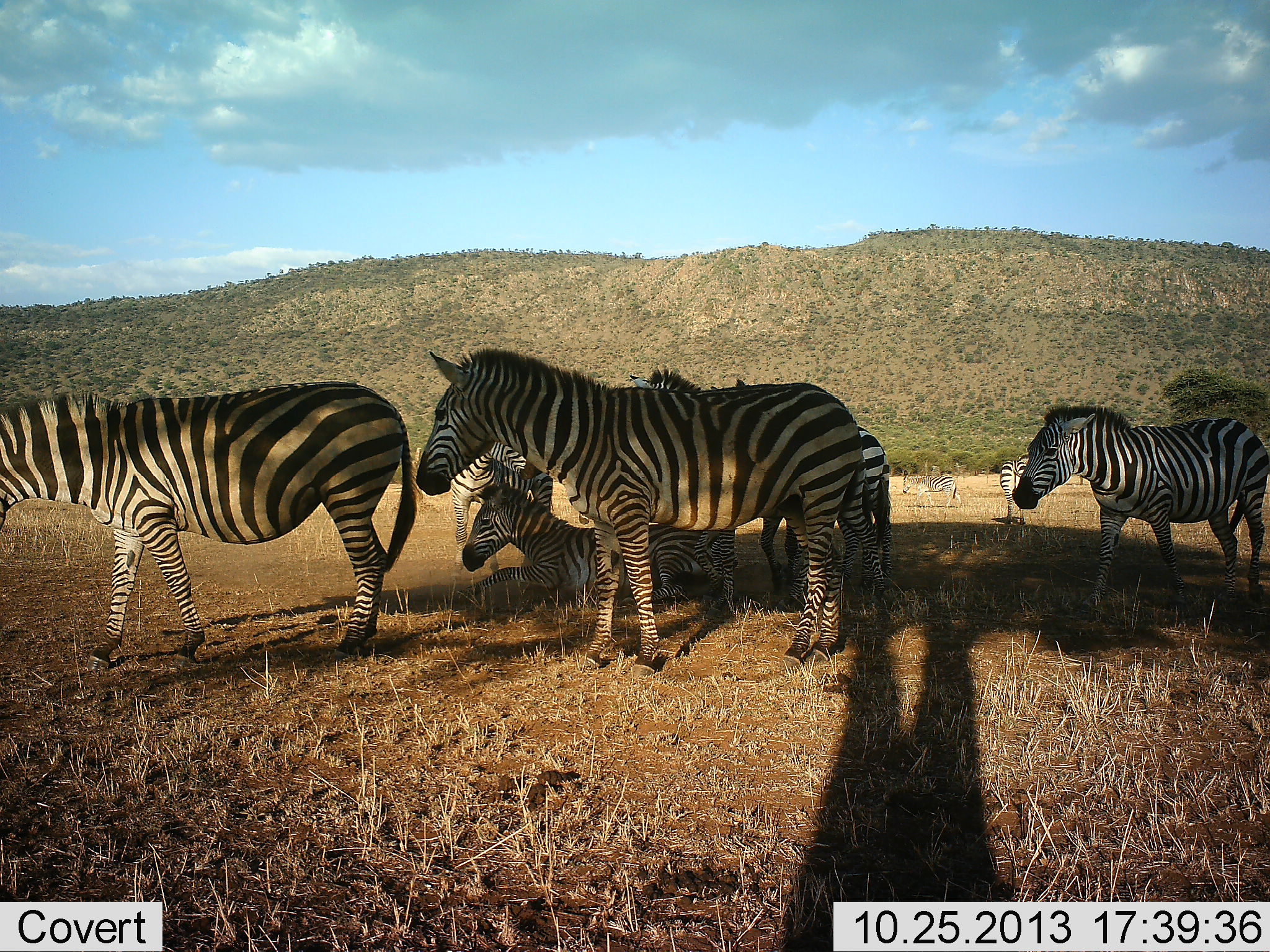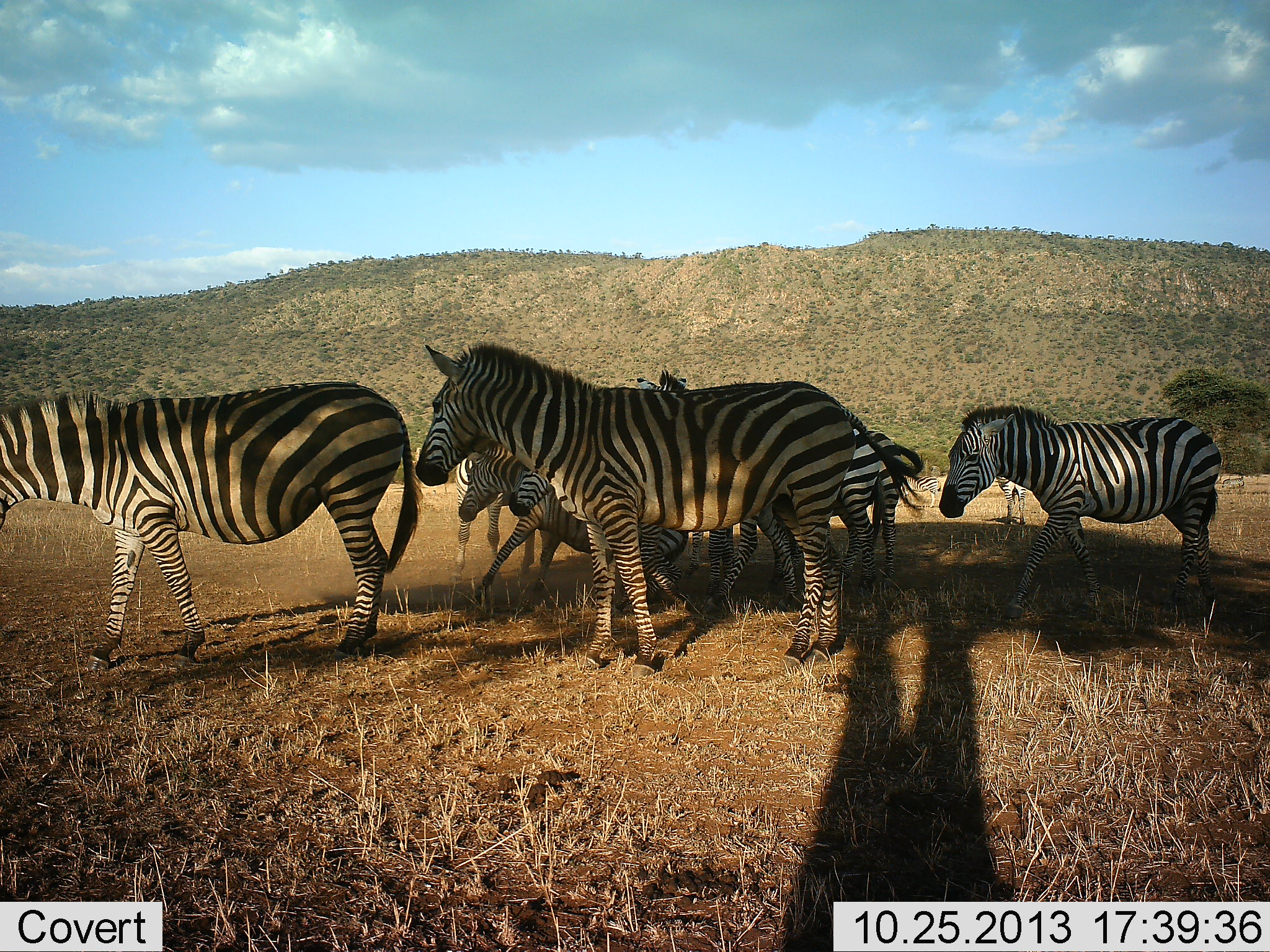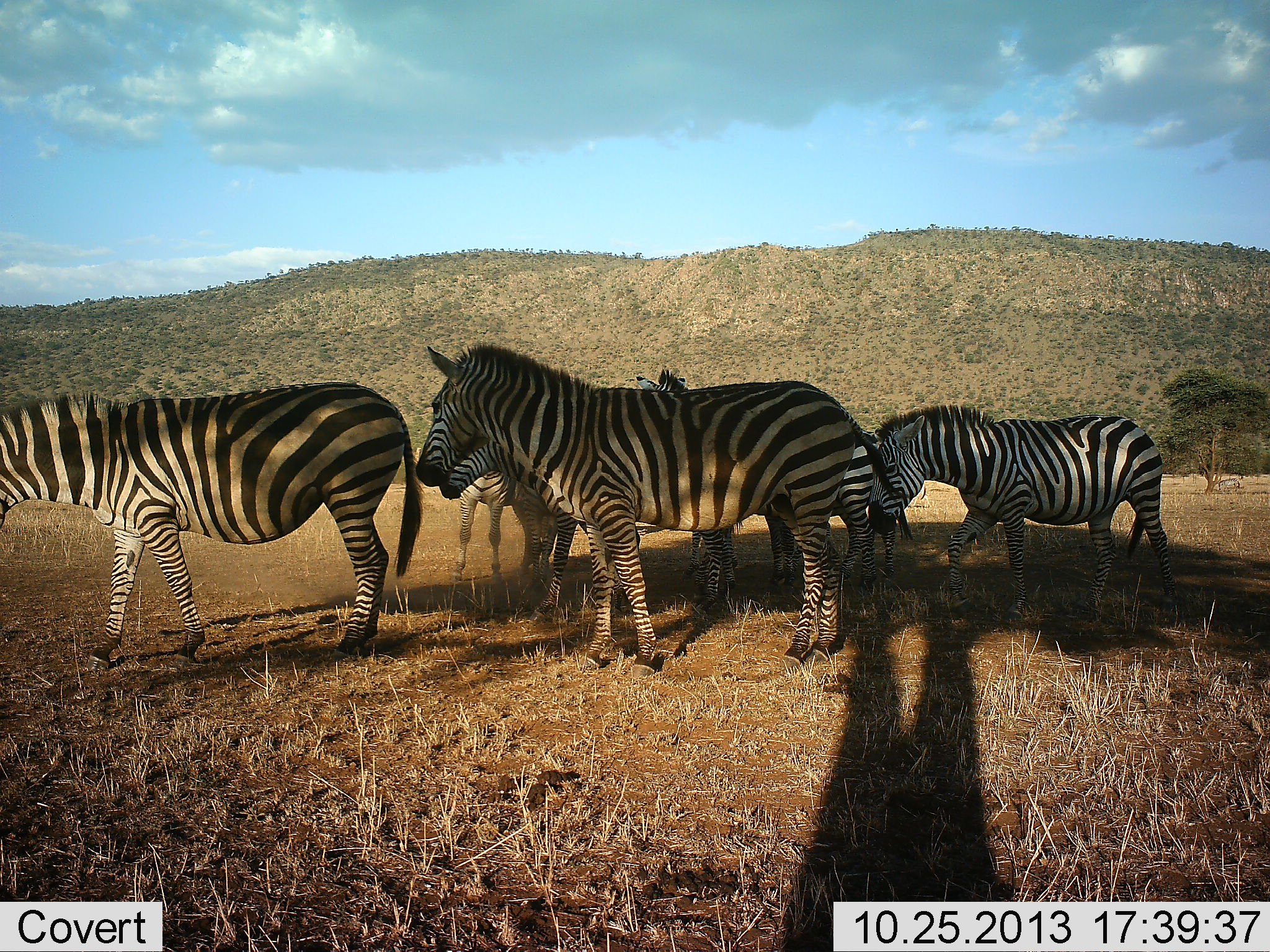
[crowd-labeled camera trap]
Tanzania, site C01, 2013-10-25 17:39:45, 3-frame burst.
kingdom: Animalia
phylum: Chordata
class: Mammalia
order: Perissodactyla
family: Equidae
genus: Equus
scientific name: Equus quagga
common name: plains zebra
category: zebra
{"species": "zebra (plains zebra) (Equus quagga)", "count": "7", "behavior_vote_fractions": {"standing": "64%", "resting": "55%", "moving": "73%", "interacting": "9%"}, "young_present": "9%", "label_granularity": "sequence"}